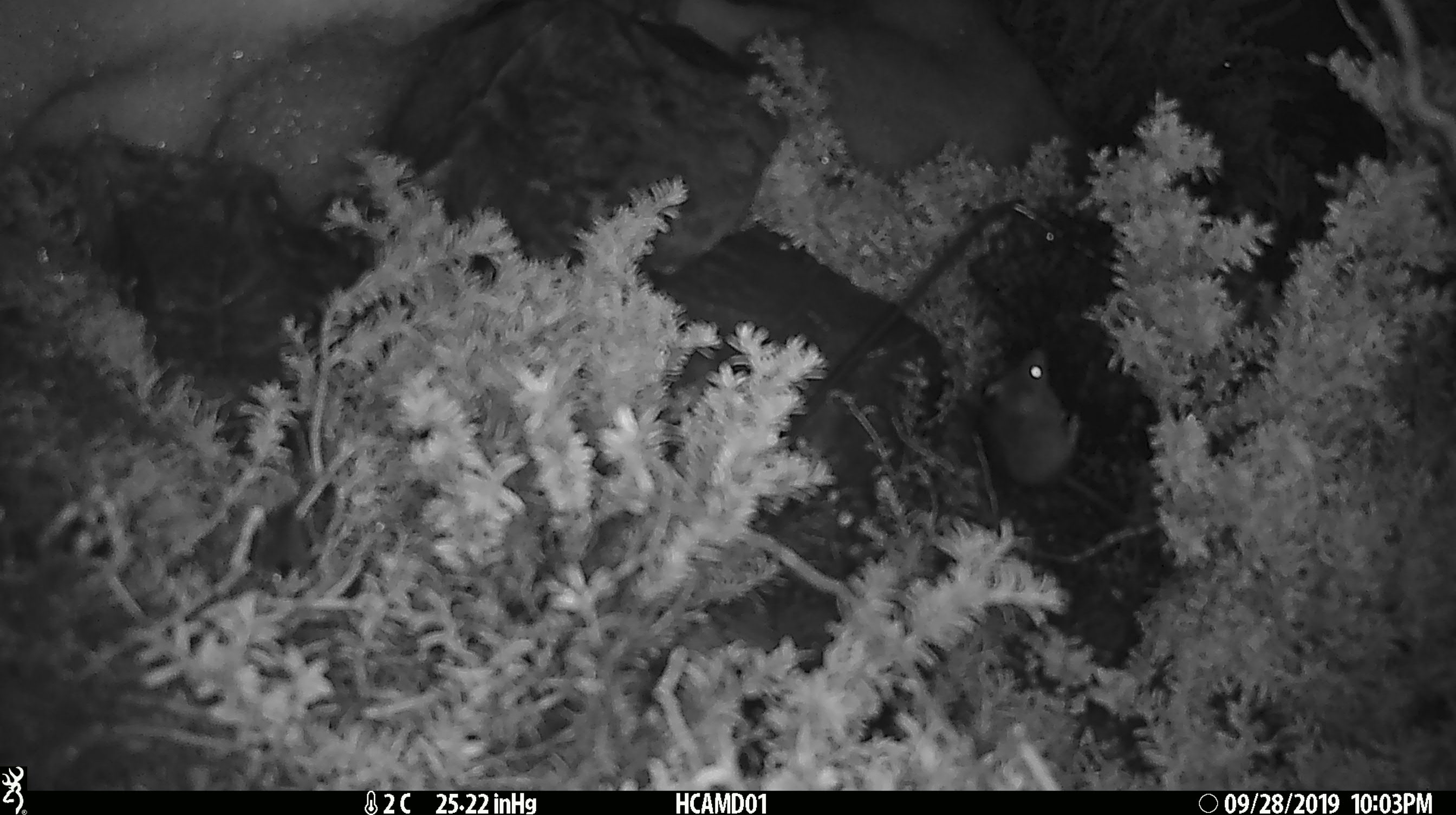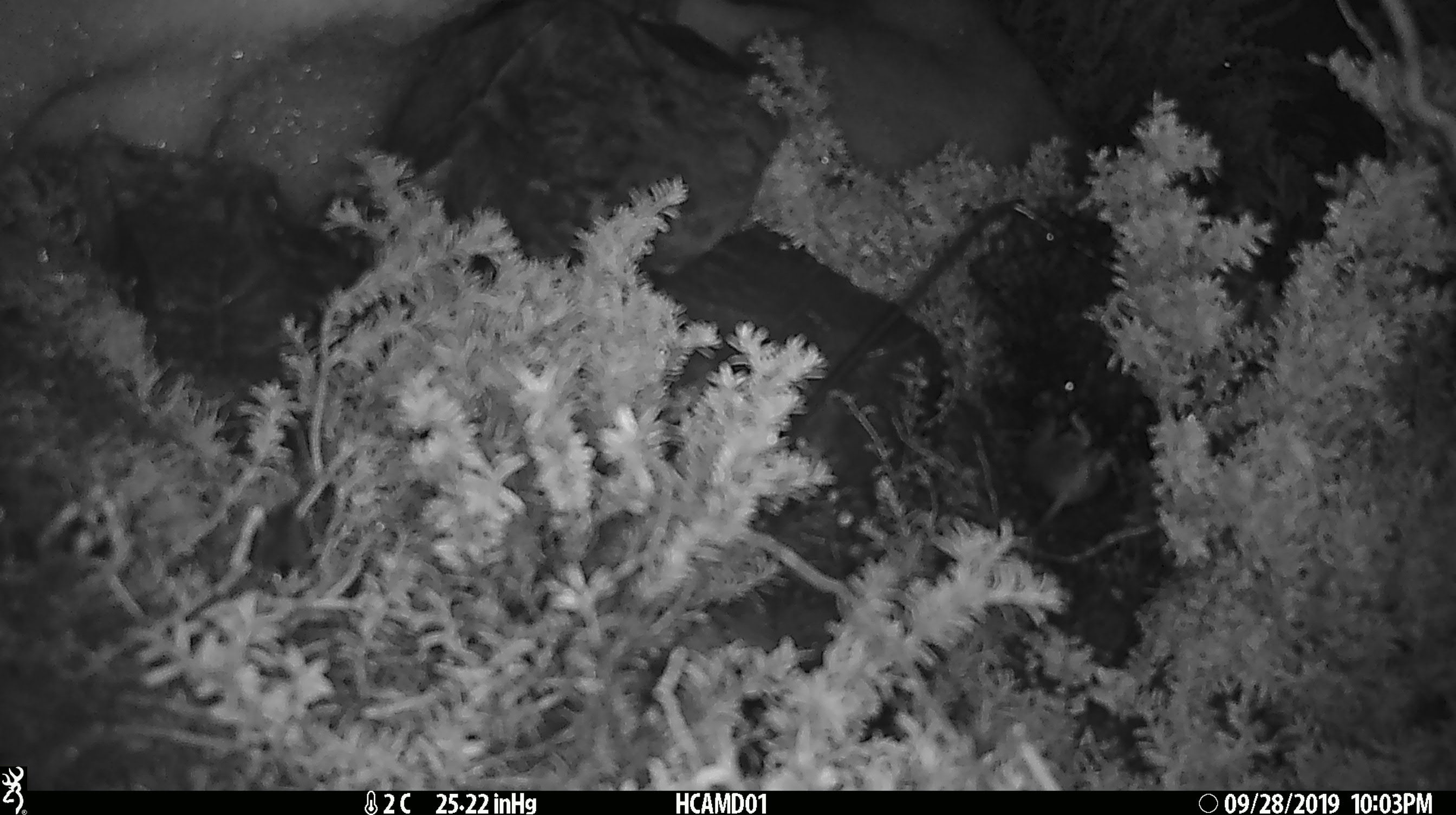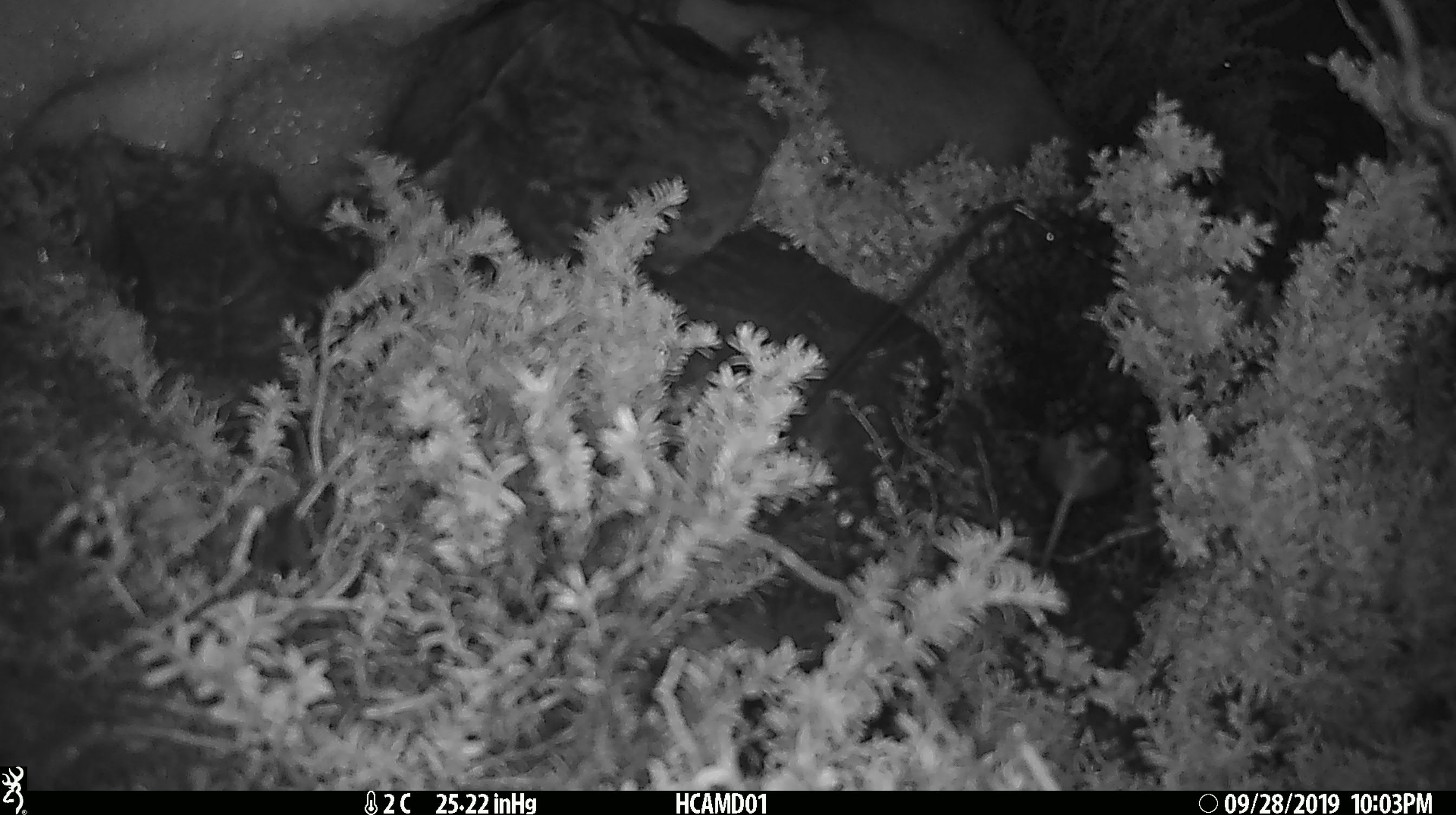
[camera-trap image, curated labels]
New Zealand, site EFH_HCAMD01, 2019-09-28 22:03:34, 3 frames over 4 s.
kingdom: Animalia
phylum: Chordata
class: Mammalia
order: Rodentia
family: Muridae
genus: Mus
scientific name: Mus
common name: mouse